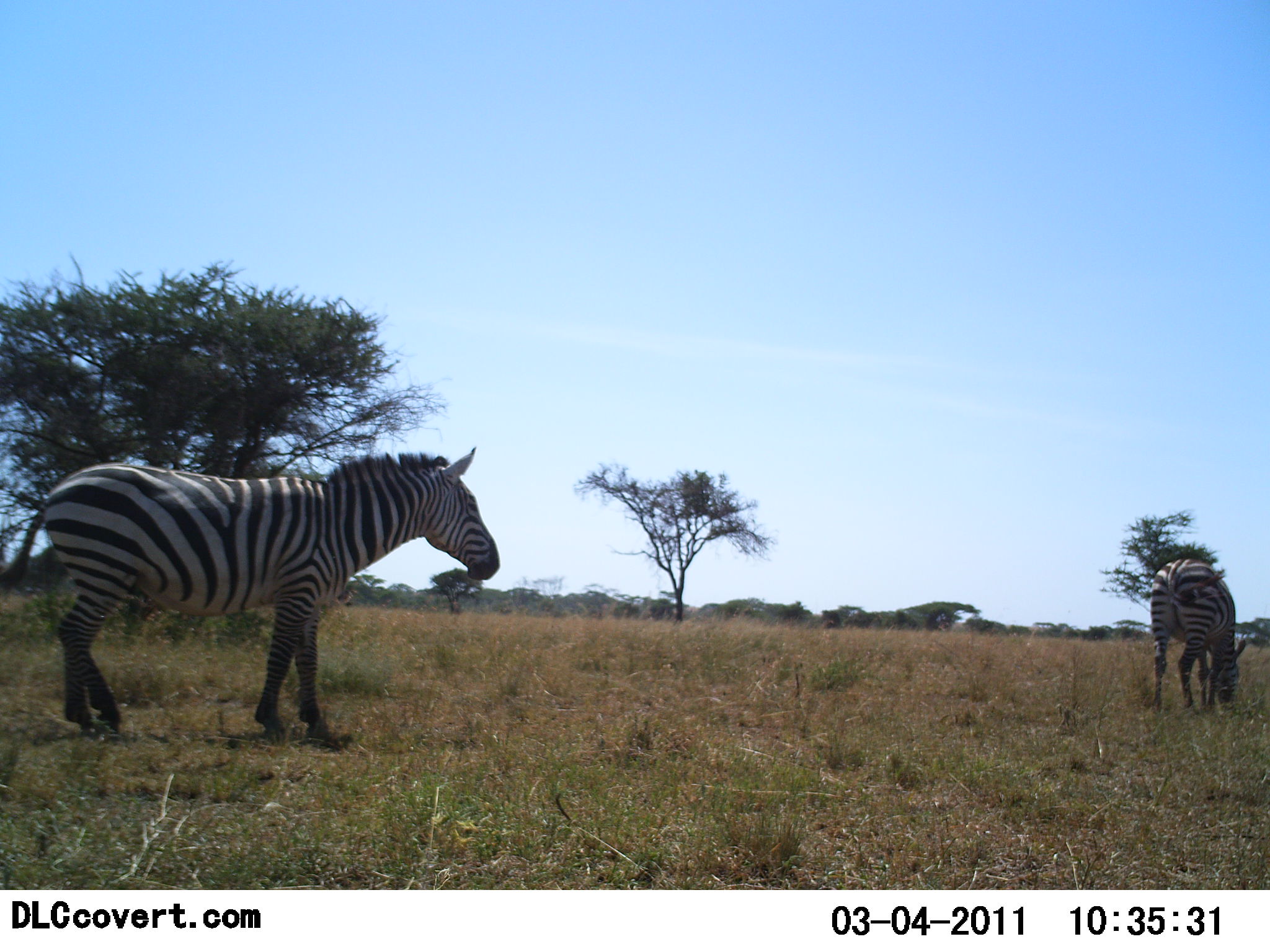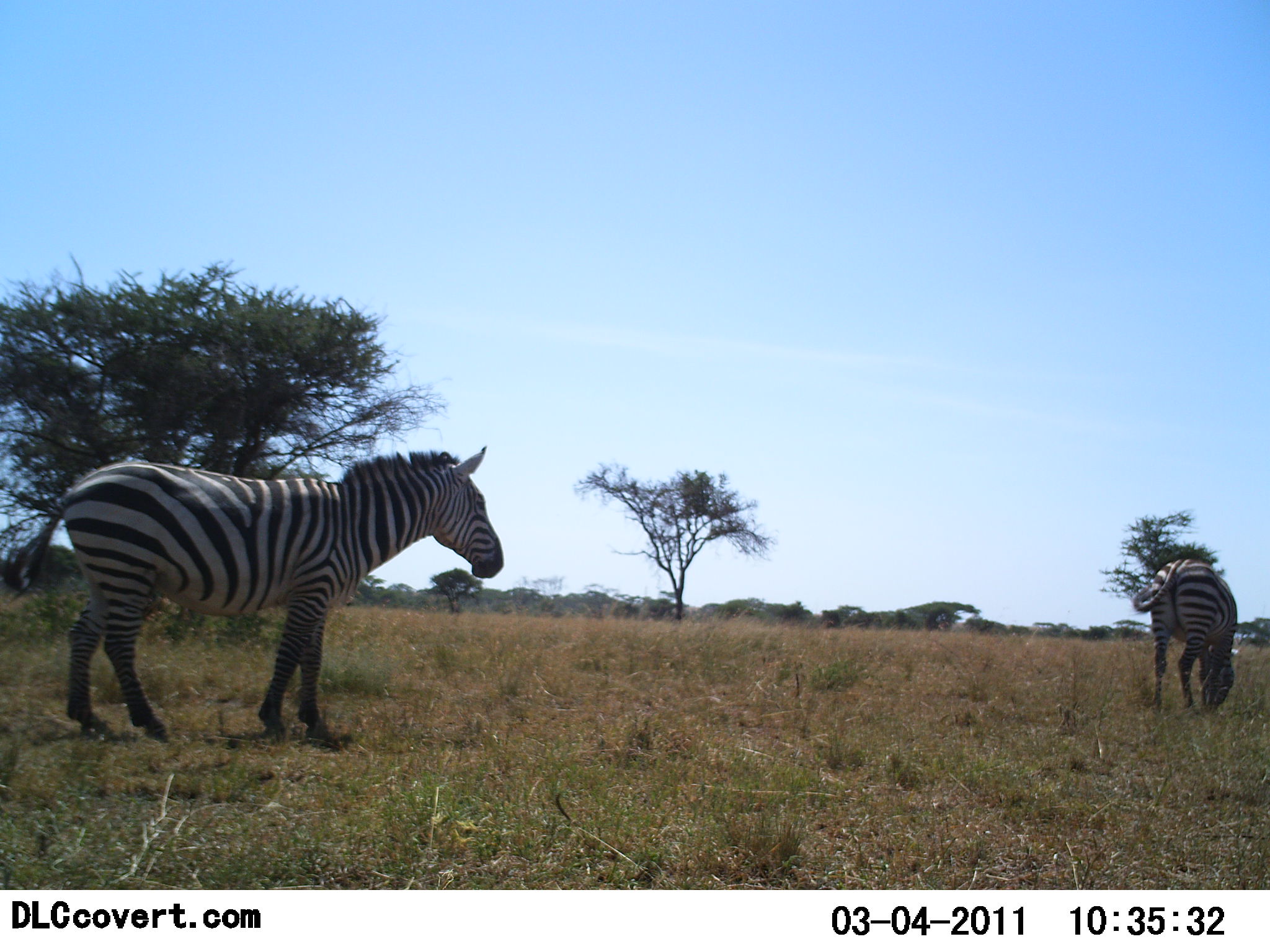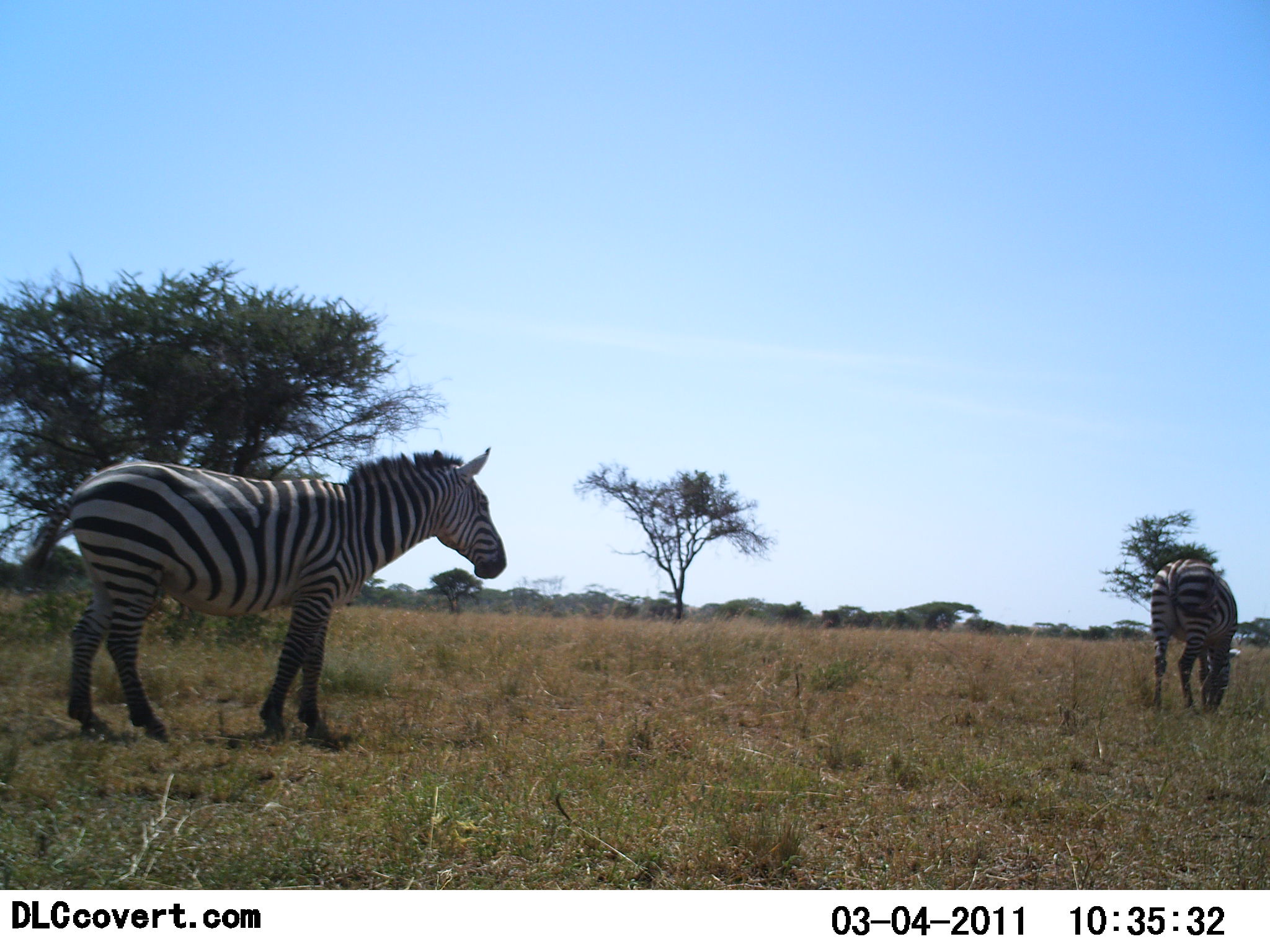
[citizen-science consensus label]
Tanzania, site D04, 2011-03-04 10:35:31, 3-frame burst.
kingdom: Animalia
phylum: Chordata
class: Mammalia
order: Perissodactyla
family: Equidae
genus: Equus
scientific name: Equus quagga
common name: plains zebra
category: zebra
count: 2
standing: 60%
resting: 0%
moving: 40%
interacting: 0%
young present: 0%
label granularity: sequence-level